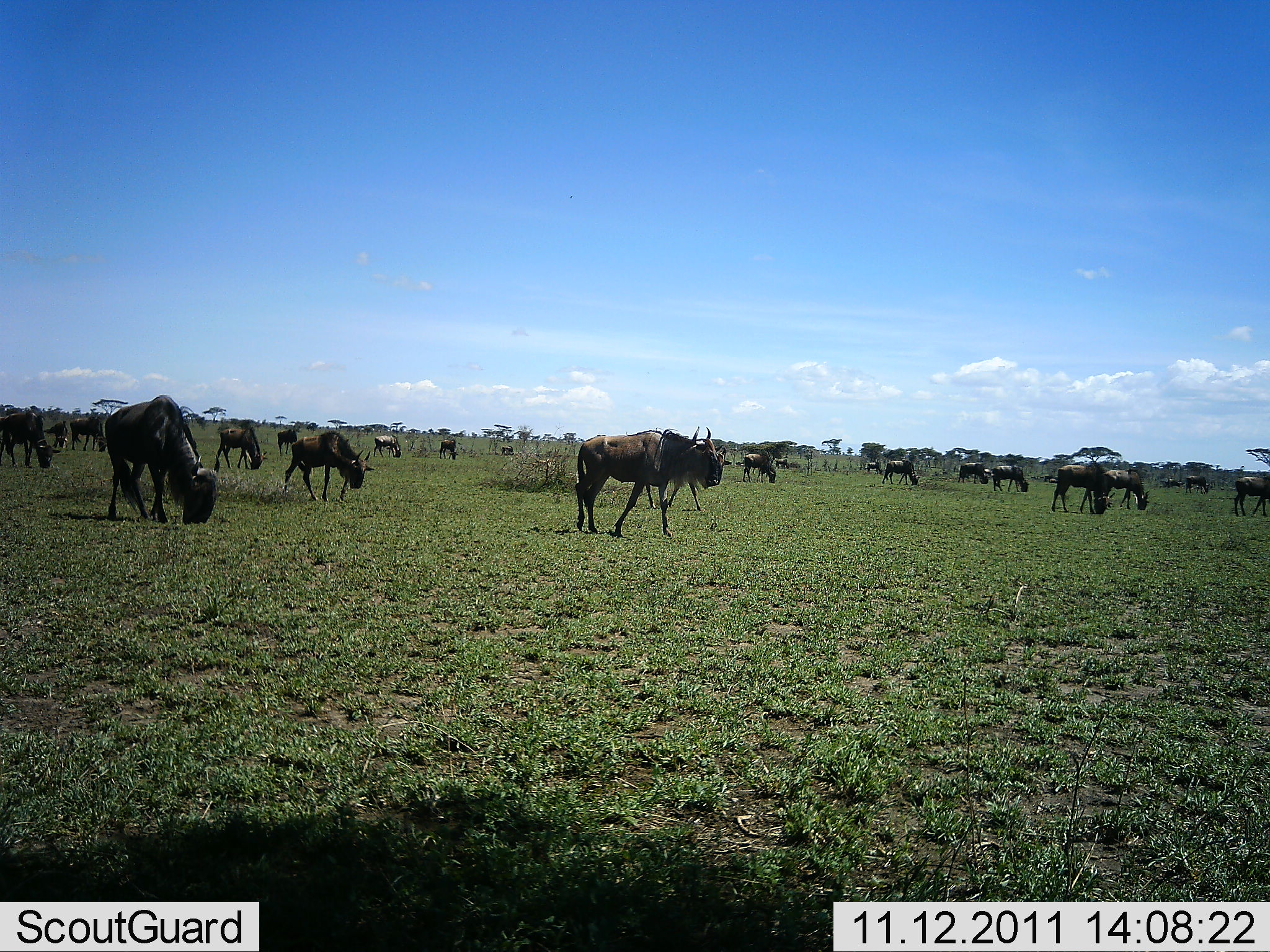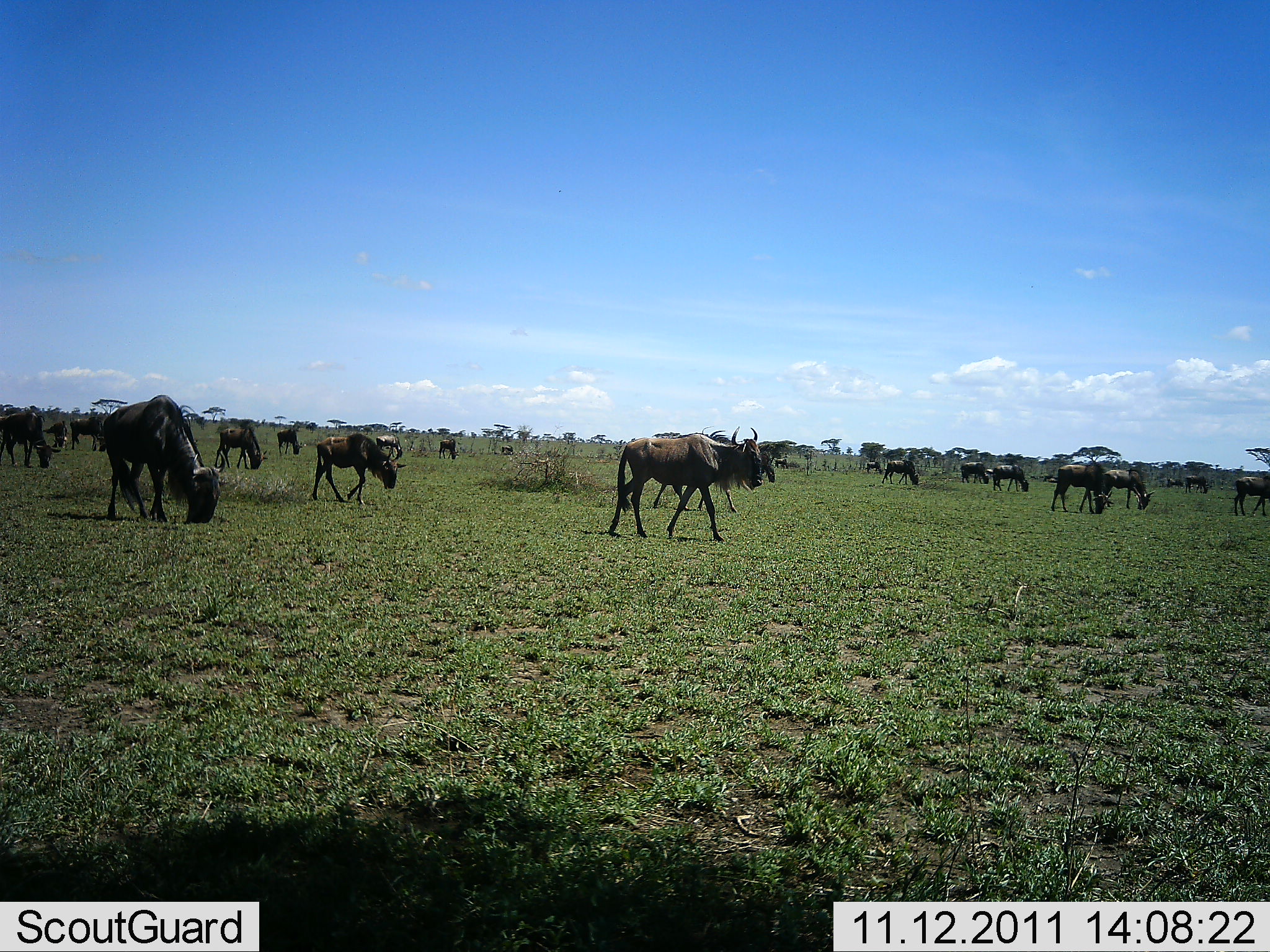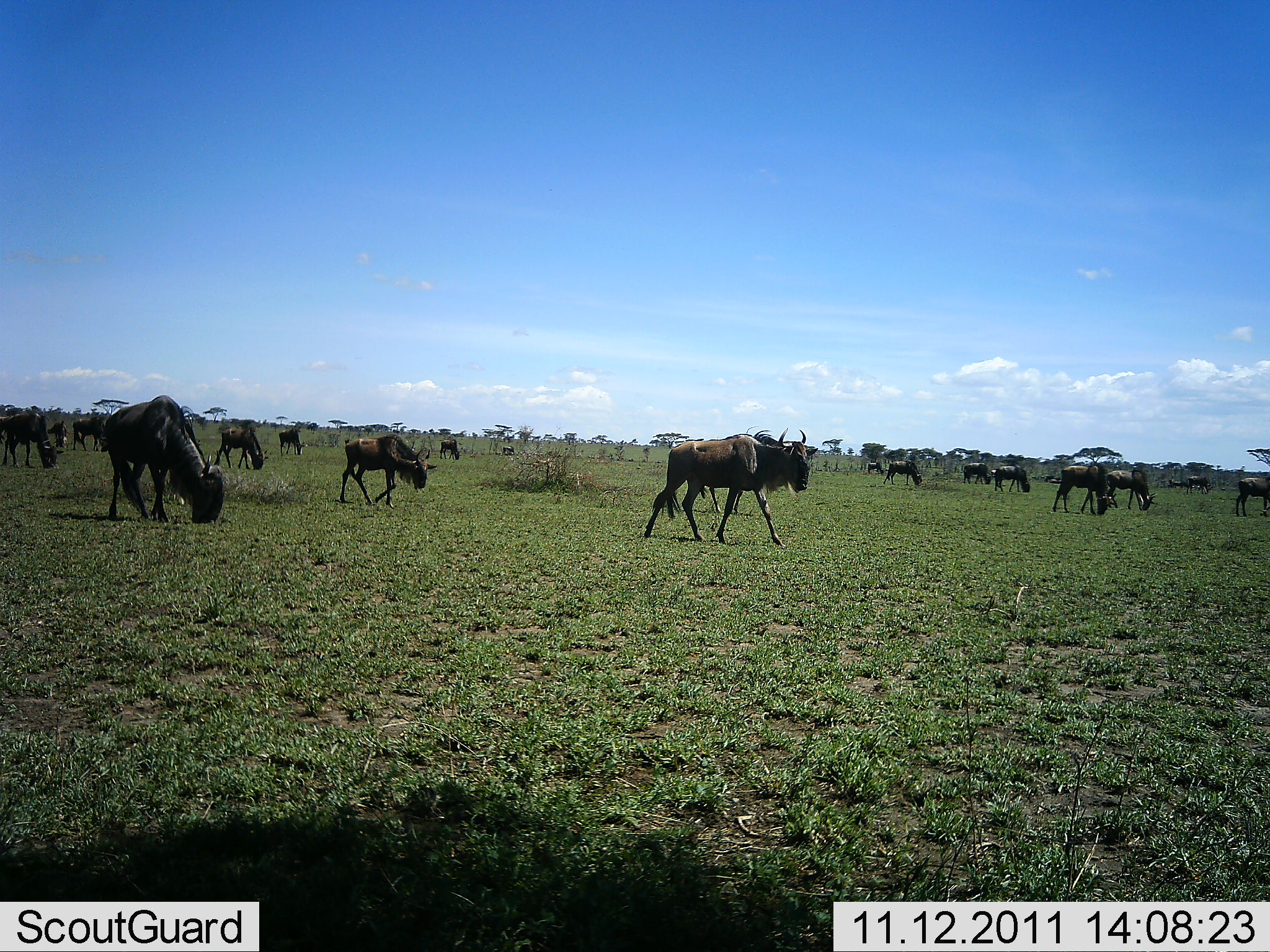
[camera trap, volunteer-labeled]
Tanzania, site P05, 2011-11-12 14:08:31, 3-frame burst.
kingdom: Animalia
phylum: Chordata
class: Mammalia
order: Artiodactyla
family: Bovidae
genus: Connochaetes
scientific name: Connochaetes taurinus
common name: blue wildebeest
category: wildebeest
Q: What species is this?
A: Wildebeest (blue wildebeest) (Connochaetes taurinus).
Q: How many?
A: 11-50.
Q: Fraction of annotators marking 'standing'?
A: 40%.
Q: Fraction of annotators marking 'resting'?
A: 0%.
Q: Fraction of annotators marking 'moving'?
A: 90%.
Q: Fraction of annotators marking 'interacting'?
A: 0%.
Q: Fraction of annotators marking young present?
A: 40%.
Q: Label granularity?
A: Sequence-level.